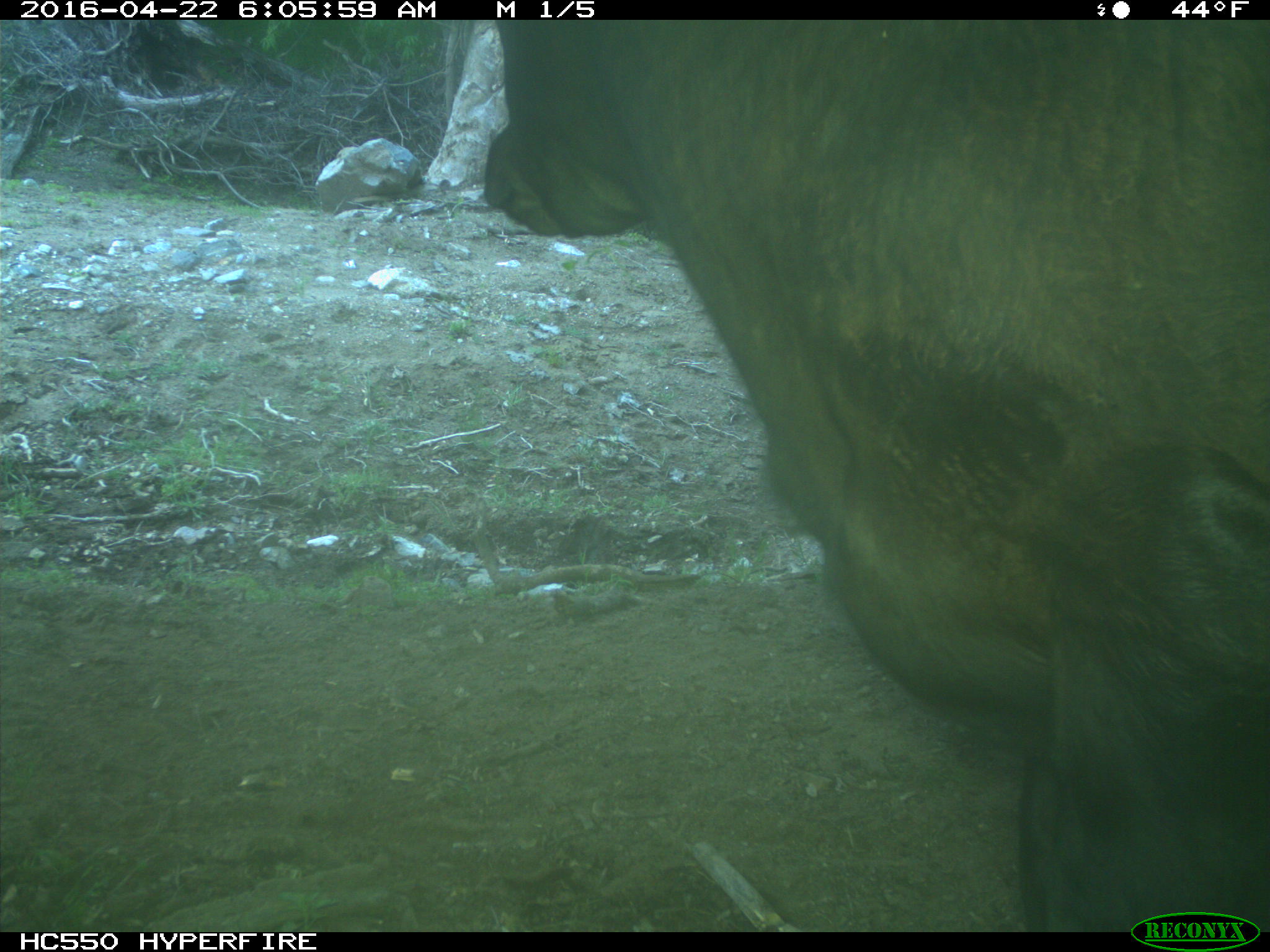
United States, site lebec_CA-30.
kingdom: Animalia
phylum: Chordata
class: Mammalia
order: Artiodactyla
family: Bovidae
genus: Bos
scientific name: Bos taurus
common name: domestic cow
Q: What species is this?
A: Bos taurus (domestic cow).